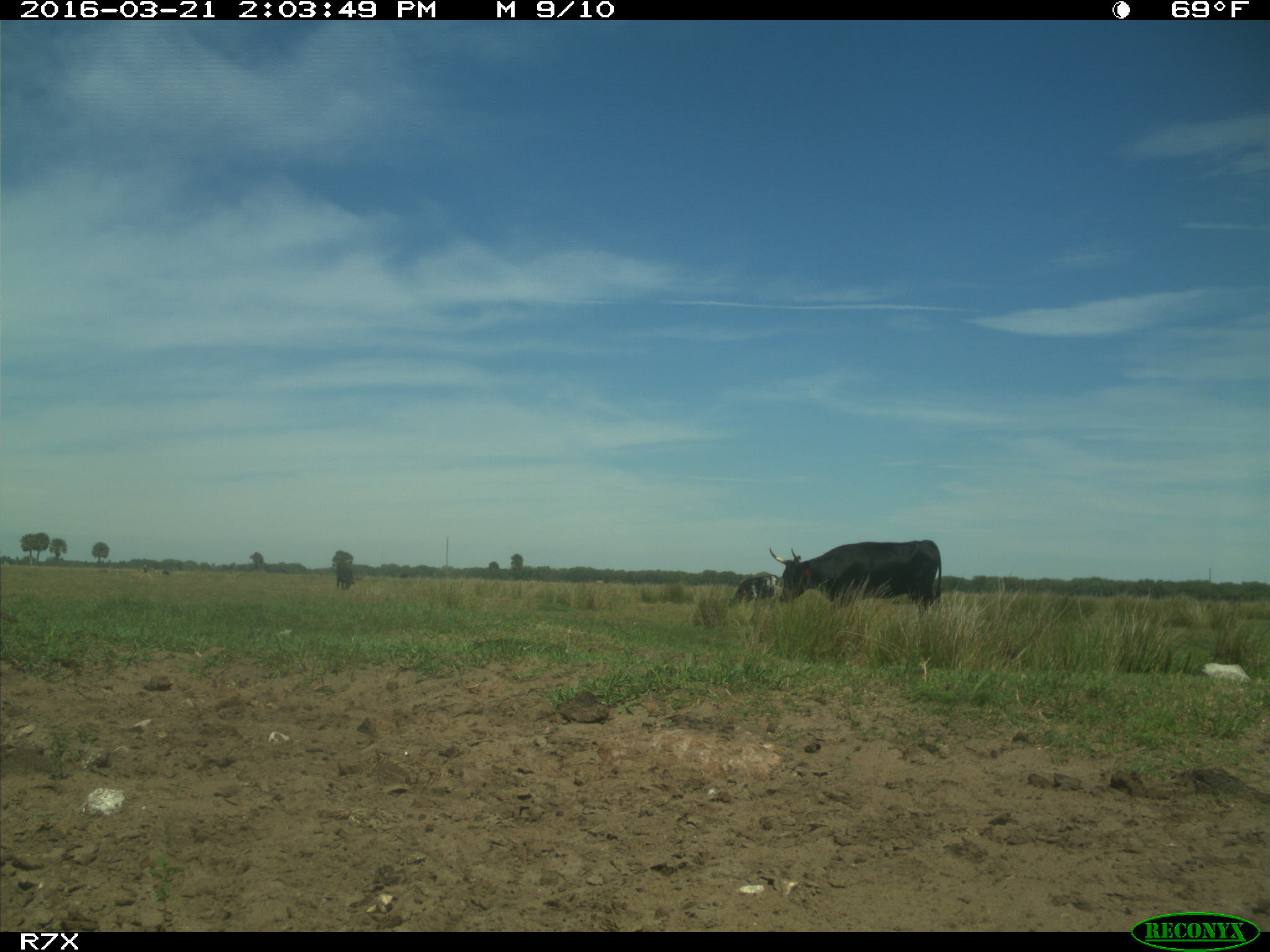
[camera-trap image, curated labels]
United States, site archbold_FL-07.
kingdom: Animalia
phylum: Chordata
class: Mammalia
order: Artiodactyla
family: Bovidae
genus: Bos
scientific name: Bos taurus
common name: domestic cow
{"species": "Bos taurus (domestic cow)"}